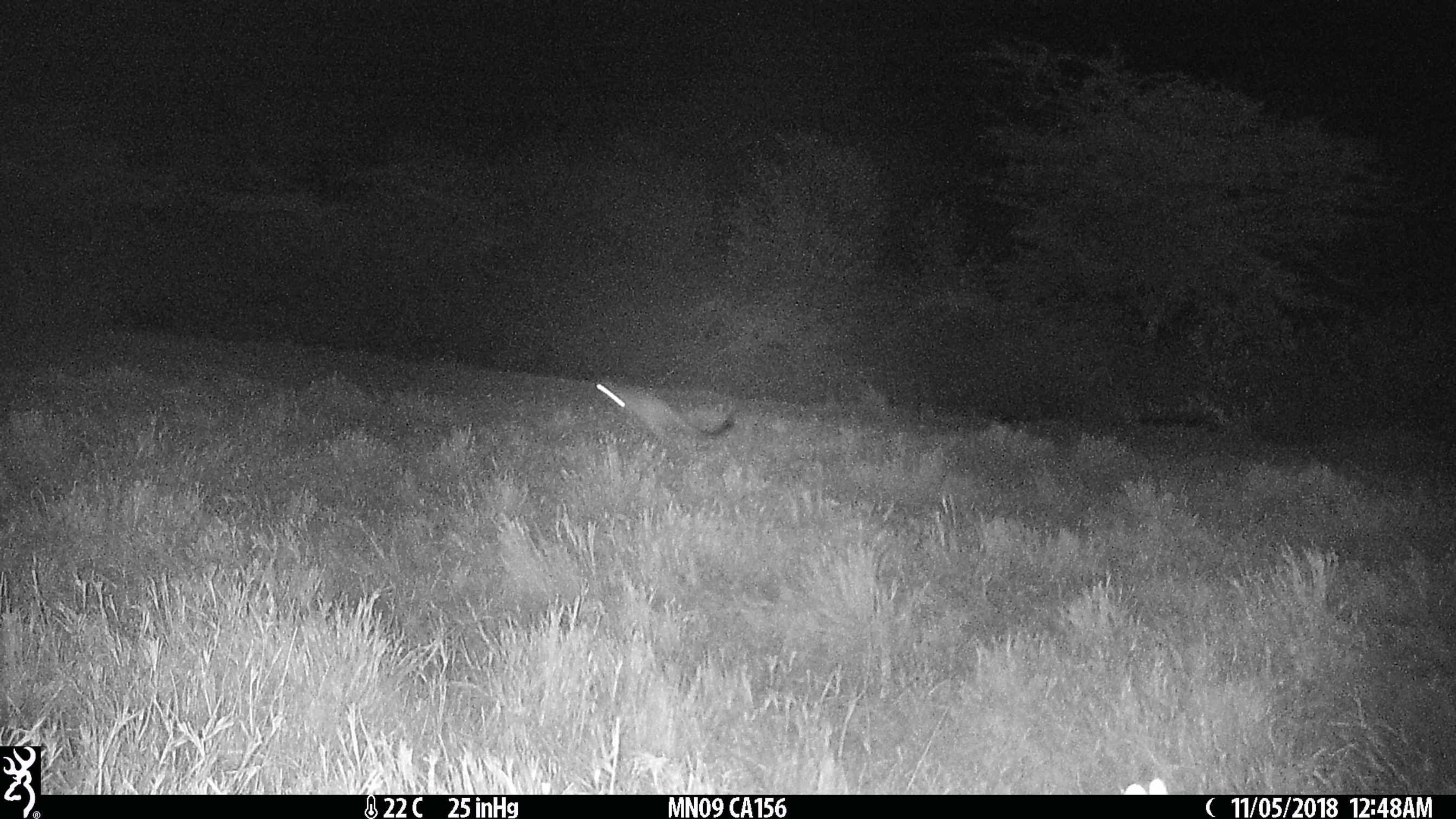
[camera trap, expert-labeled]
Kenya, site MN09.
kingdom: Animalia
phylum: Chordata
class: Mammalia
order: Rodentia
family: Pedetidae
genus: Pedetes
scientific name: Pedetes capensis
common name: springhare